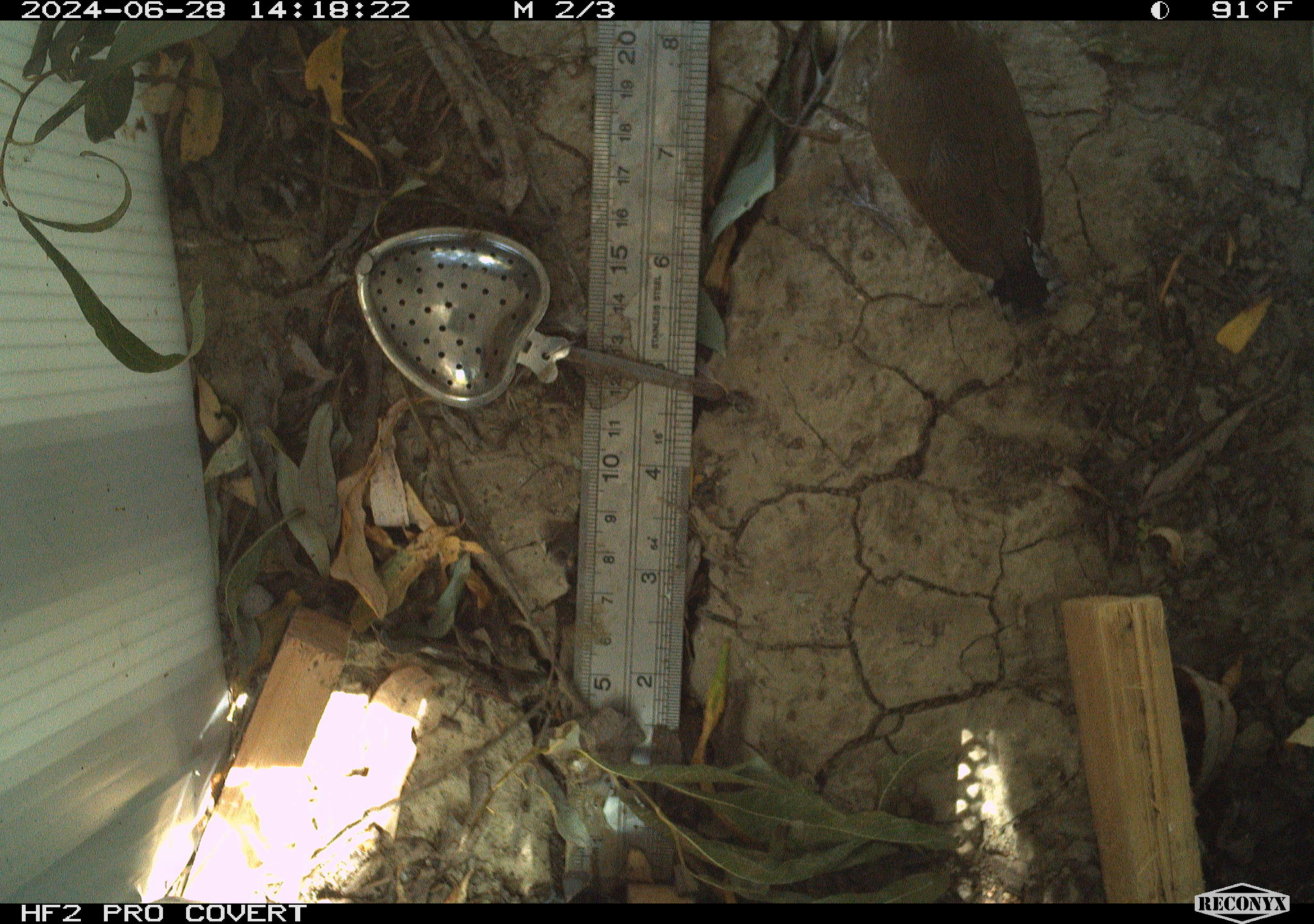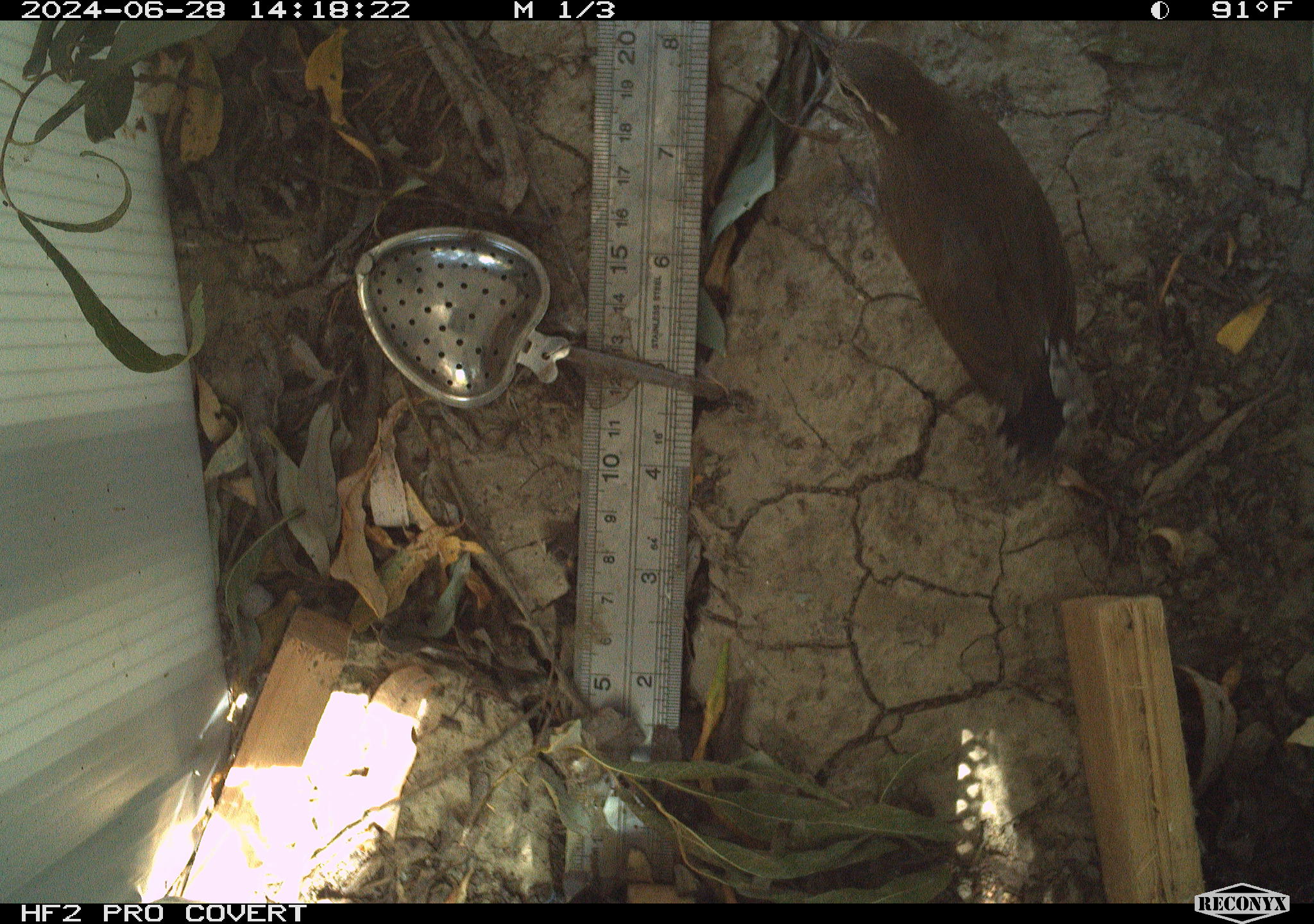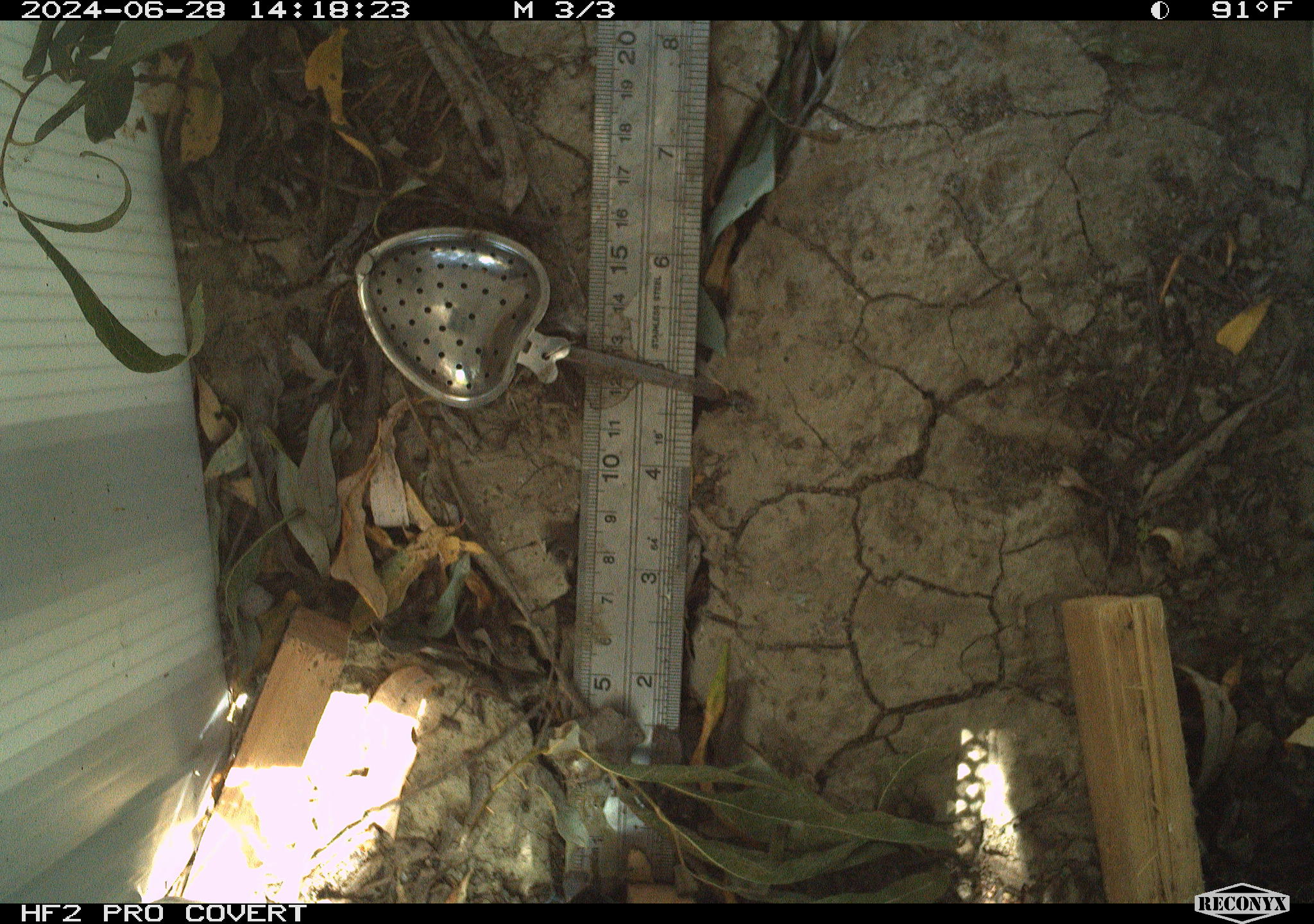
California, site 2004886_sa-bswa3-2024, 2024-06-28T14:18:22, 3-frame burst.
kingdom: Animalia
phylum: Chordata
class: Aves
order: Passeriformes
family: Troglodytidae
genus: Thryomanes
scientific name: Thryomanes bewickii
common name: bewick's wren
Bewick's wren (Thryomanes bewickii).